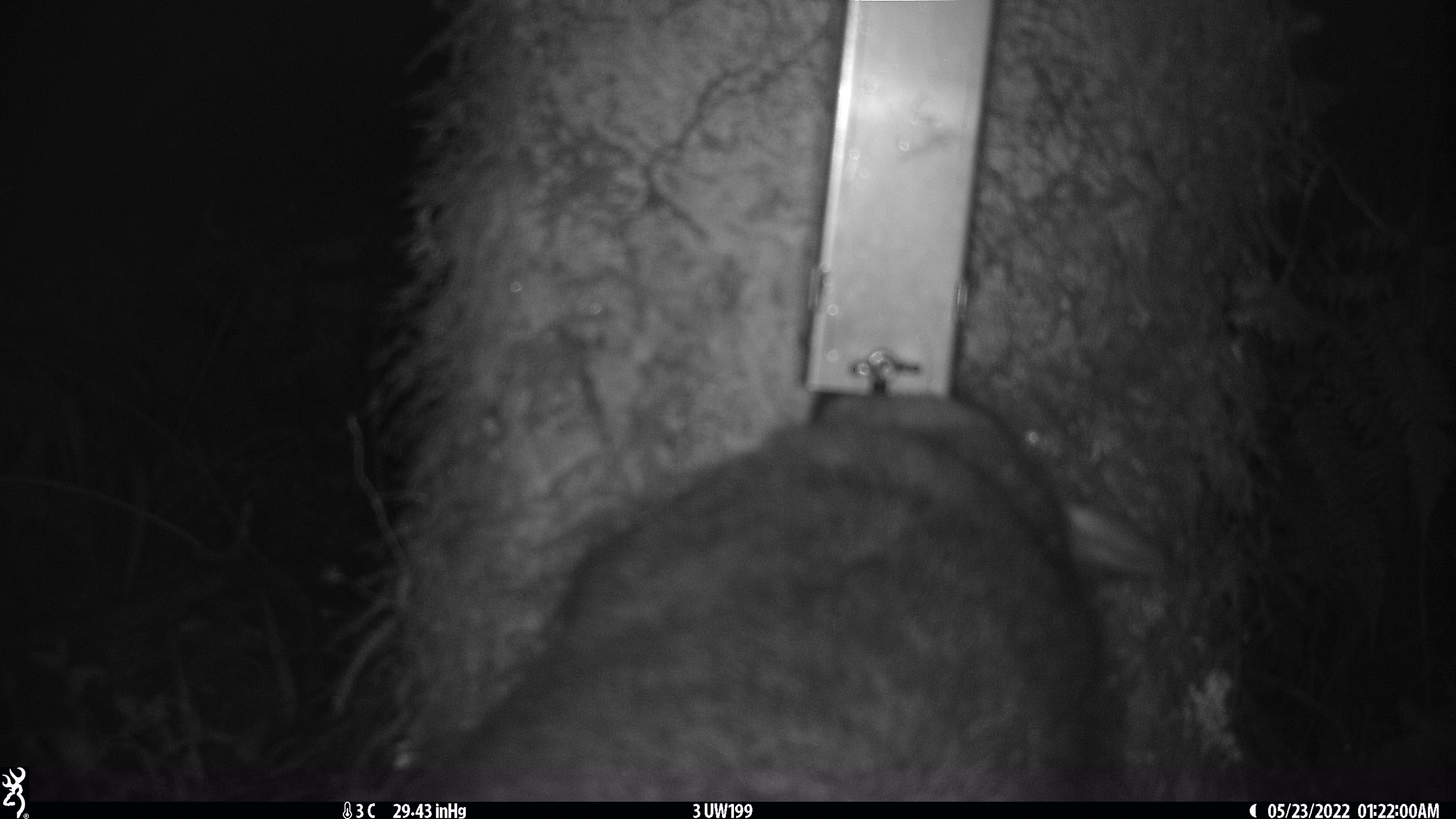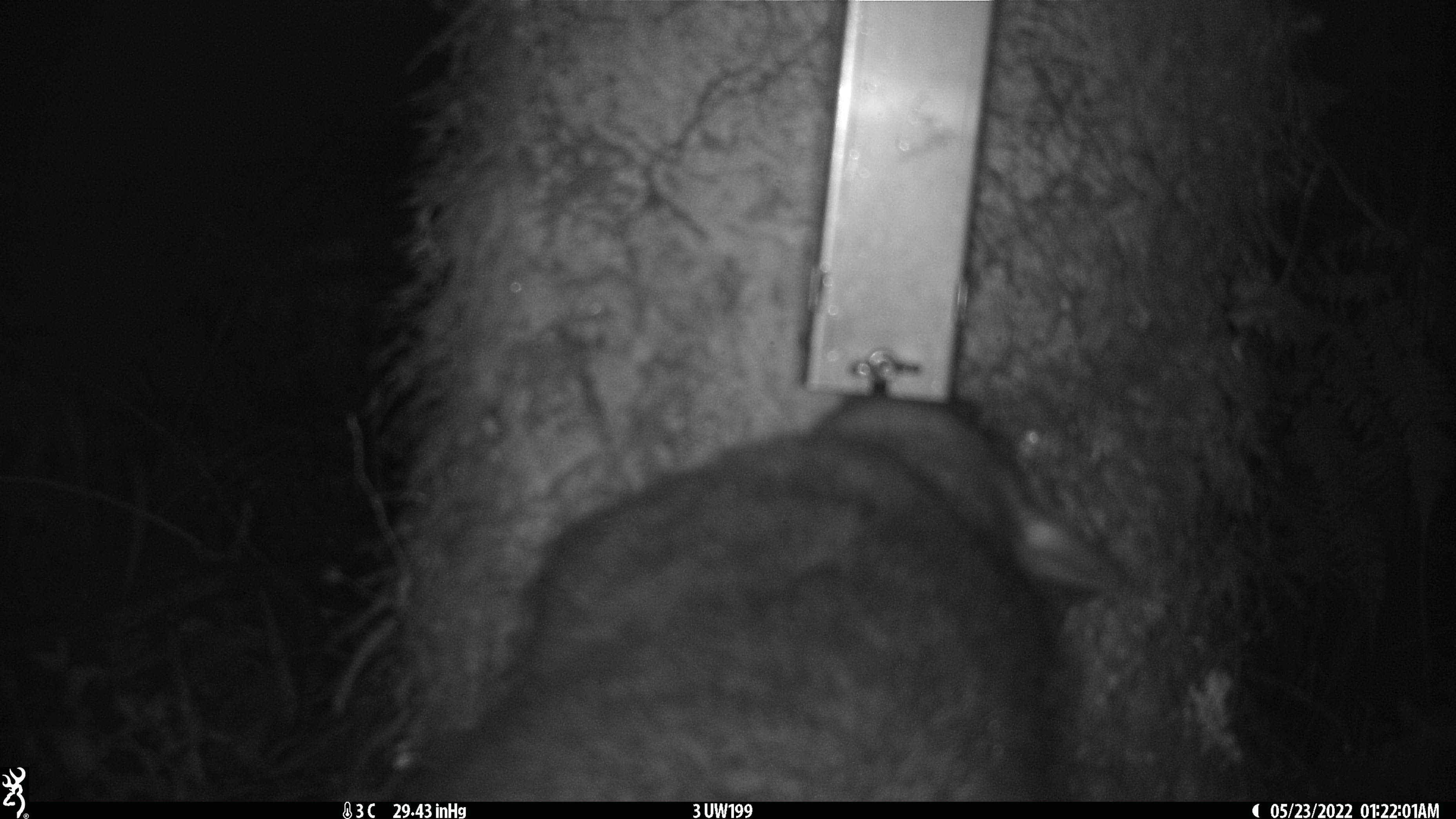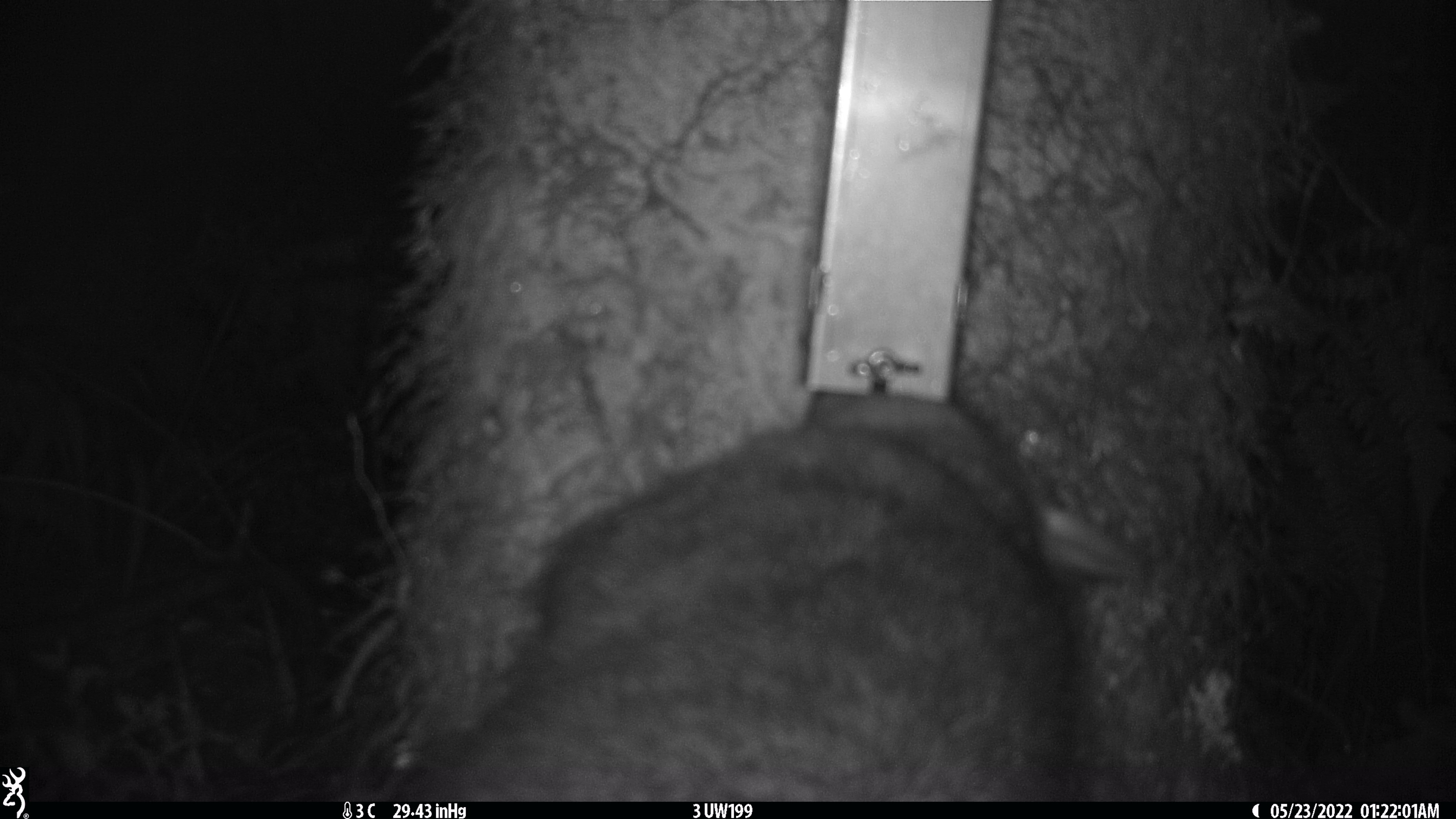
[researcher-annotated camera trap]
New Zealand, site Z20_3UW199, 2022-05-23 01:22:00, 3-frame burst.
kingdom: Animalia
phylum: Chordata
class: Mammalia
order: Diprotodontia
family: Phalangeridae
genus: Trichosurus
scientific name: Trichosurus vulpecula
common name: common brushtail possum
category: possum